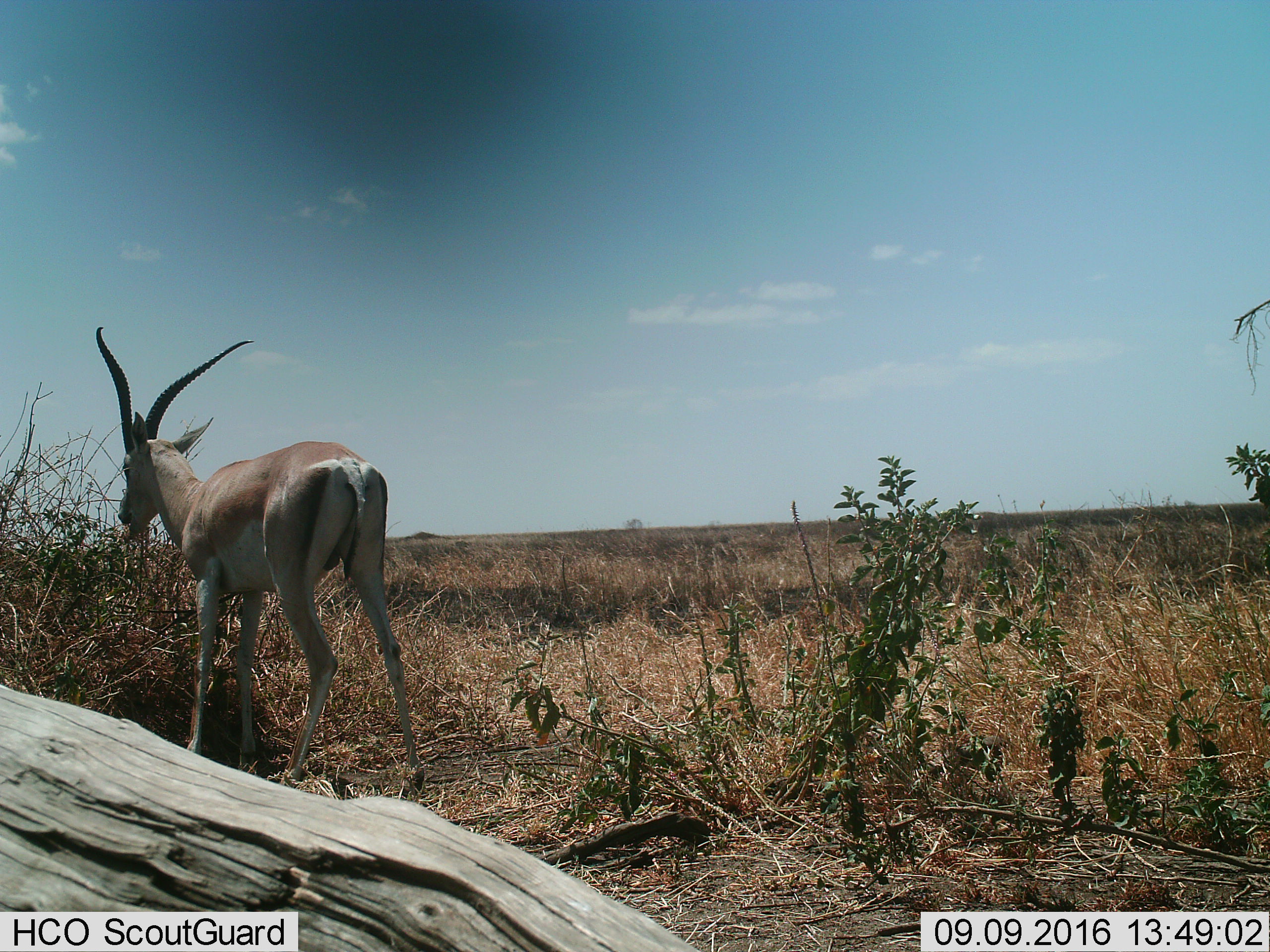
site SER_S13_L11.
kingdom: Animalia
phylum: Chordata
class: Mammalia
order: Artiodactyla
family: Bovidae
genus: Nanger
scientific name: Nanger granti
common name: grant's gazelle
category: gazellegrants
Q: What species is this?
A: Gazellegrants (grant's gazelle) (Nanger granti).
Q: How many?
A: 1.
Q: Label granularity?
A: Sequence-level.